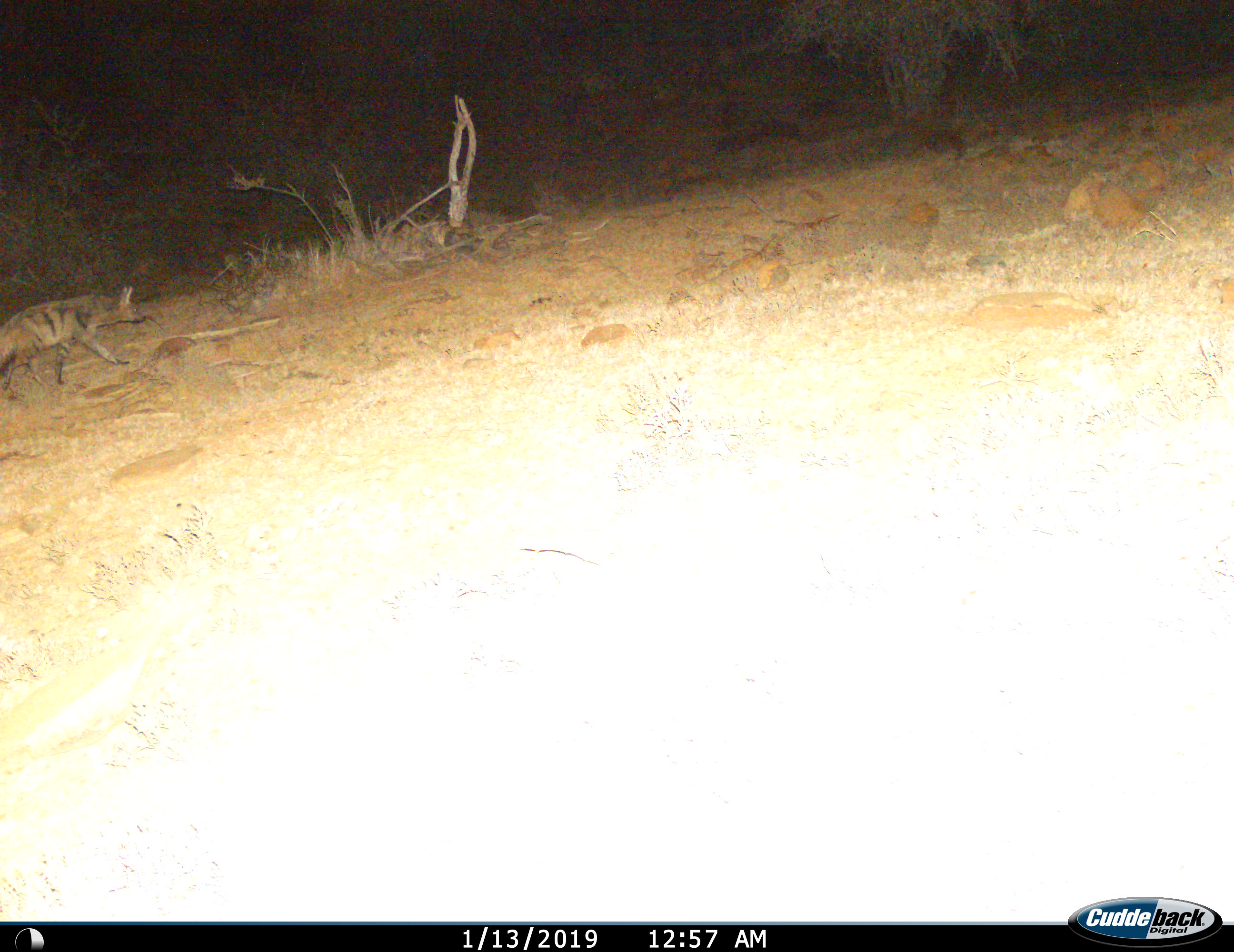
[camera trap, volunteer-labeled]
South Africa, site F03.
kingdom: Animalia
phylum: Chordata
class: Mammalia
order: Carnivora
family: Hyaenidae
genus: Proteles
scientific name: Proteles cristatus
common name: aardwolf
Aardwolf (Proteles cristatus), count 1. Behavior (volunteer vote fractions): standing 0%, resting 0%, moving 100%, interacting 0%. Young present (vote fraction): 0%. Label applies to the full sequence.